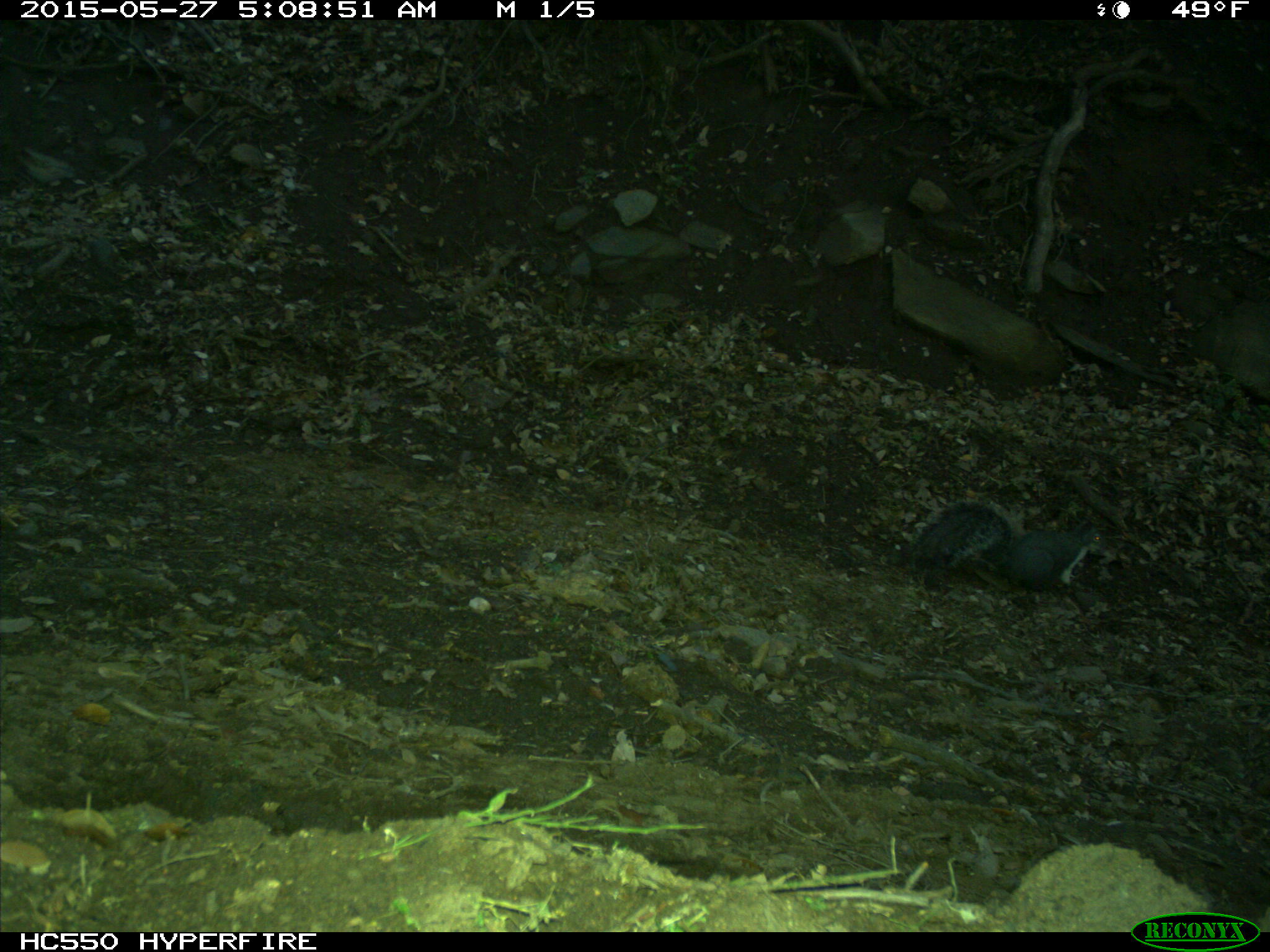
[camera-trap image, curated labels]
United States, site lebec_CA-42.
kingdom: Animalia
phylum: Chordata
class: Mammalia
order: Rodentia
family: Sciuridae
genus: Sciurus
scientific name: Sciurus carolinensis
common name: eastern gray squirrel